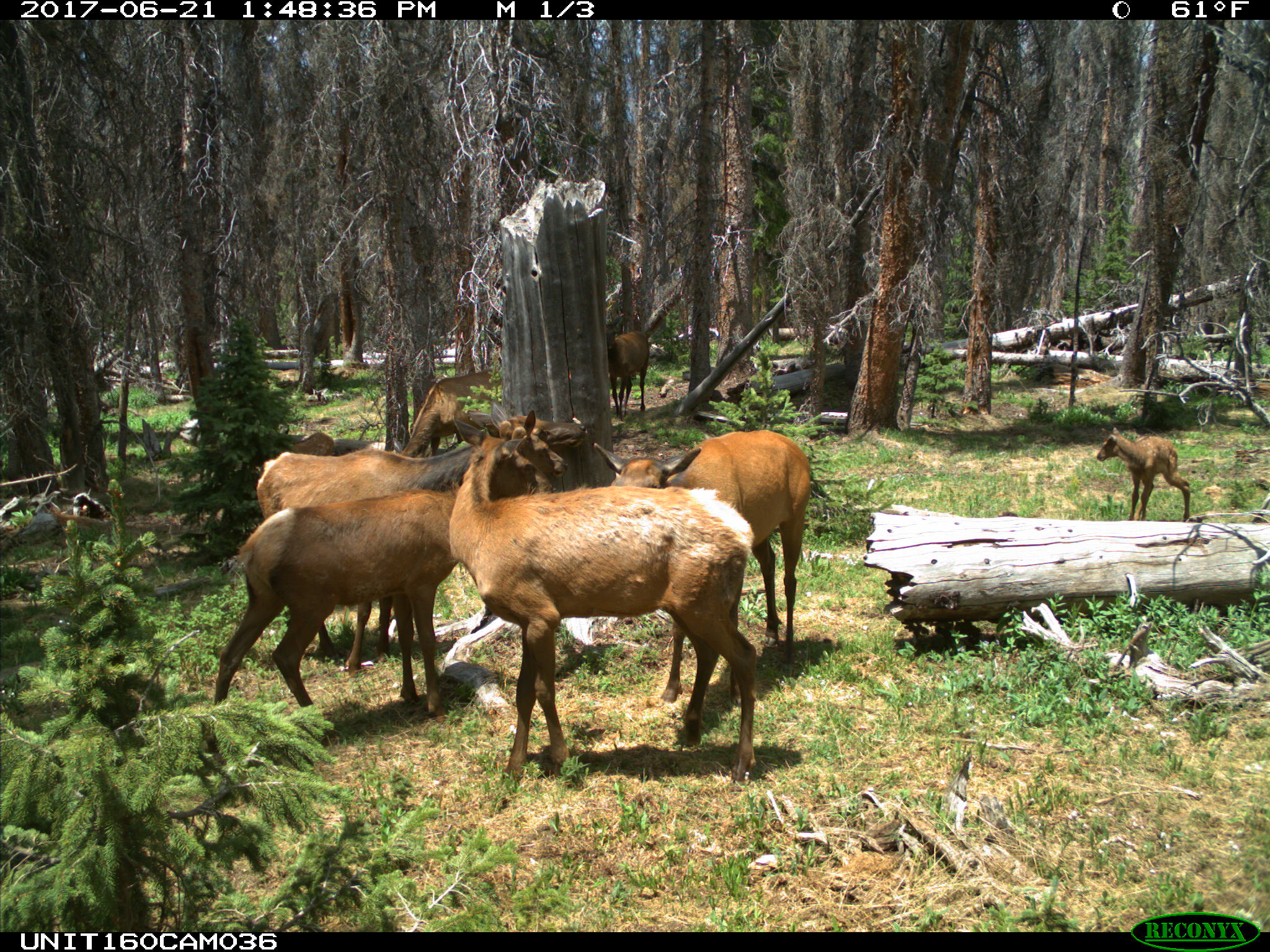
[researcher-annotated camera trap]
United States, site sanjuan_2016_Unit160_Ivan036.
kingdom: Animalia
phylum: Chordata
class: Mammalia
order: Artiodactyla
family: Cervidae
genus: Cervus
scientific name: Cervus elaphus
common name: red deer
Cervus elaphus (red deer).